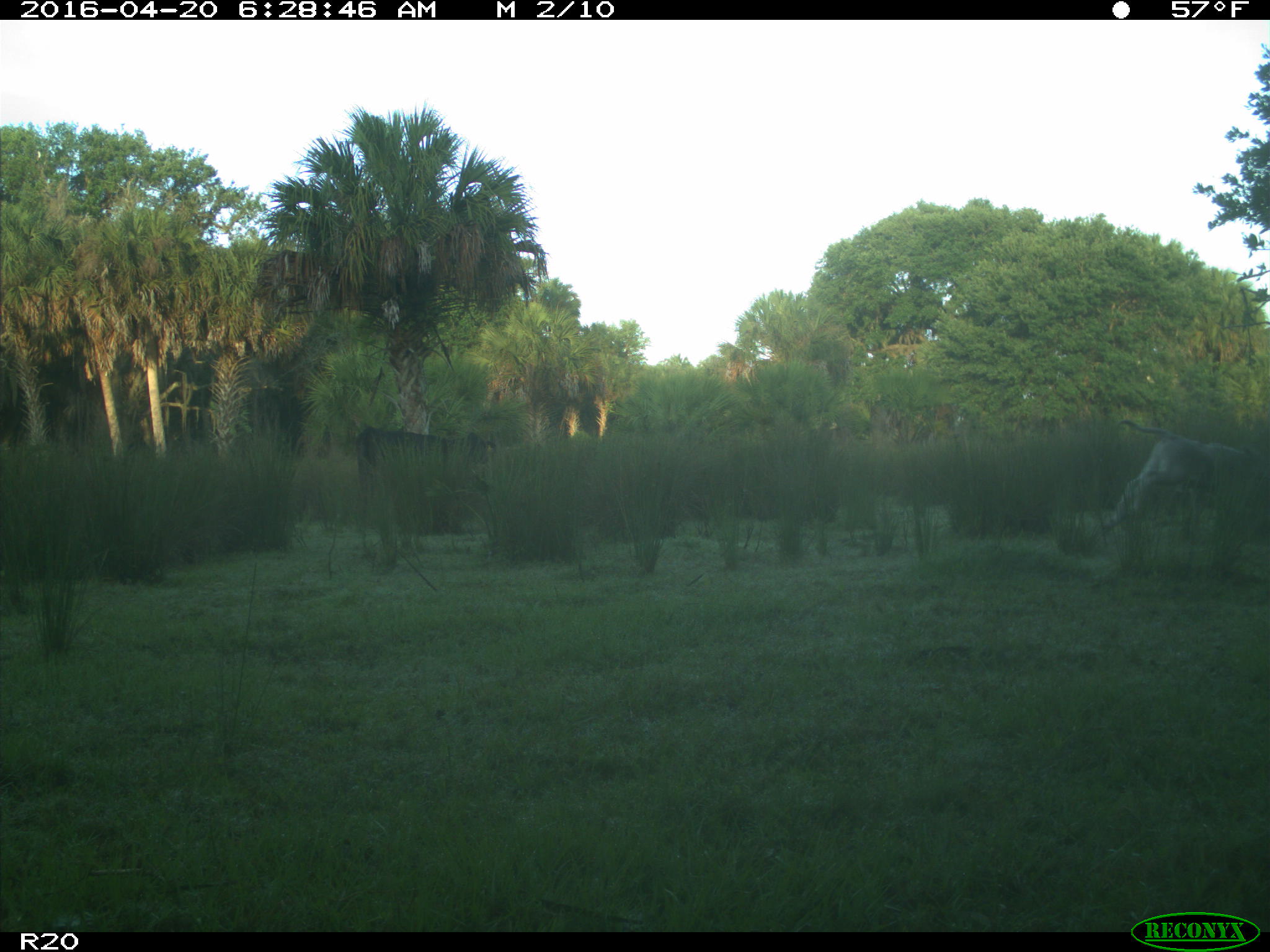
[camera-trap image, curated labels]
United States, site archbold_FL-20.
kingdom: Animalia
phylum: Chordata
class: Mammalia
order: Artiodactyla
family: Bovidae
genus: Bos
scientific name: Bos taurus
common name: domestic cow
Bos taurus (domestic cow).